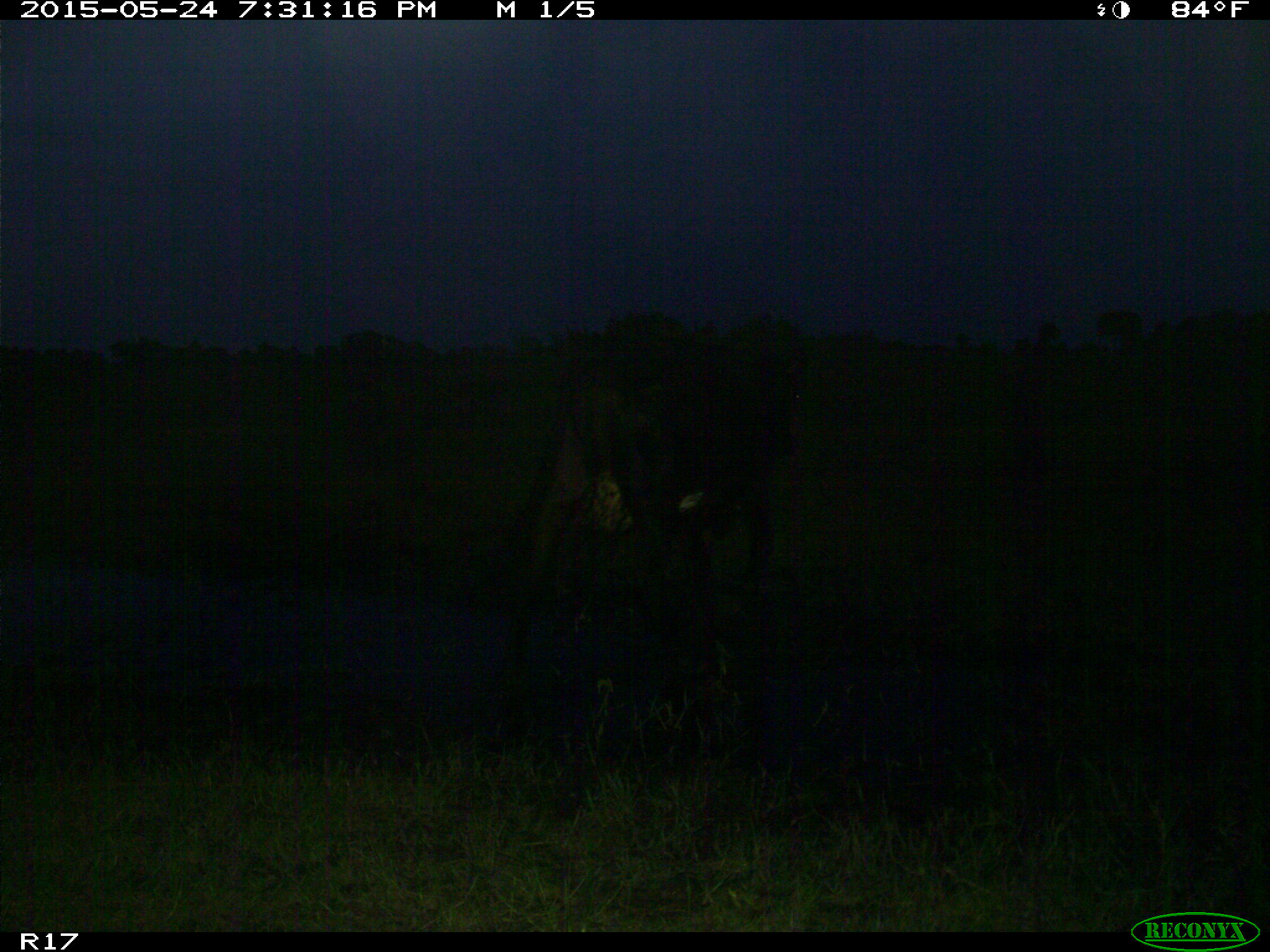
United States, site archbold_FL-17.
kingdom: Animalia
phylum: Chordata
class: Mammalia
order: Artiodactyla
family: Bovidae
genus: Bos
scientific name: Bos taurus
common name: domestic cow